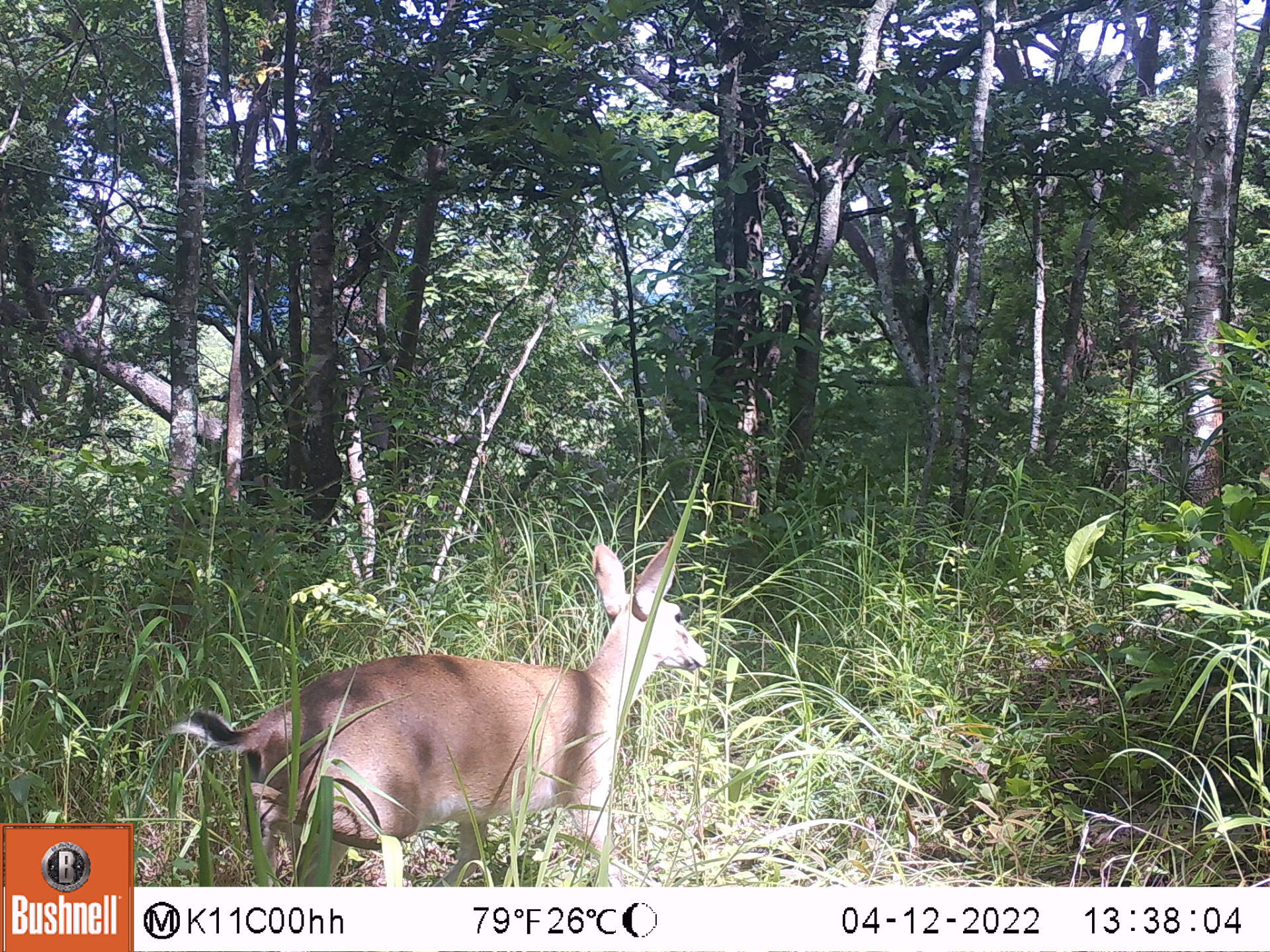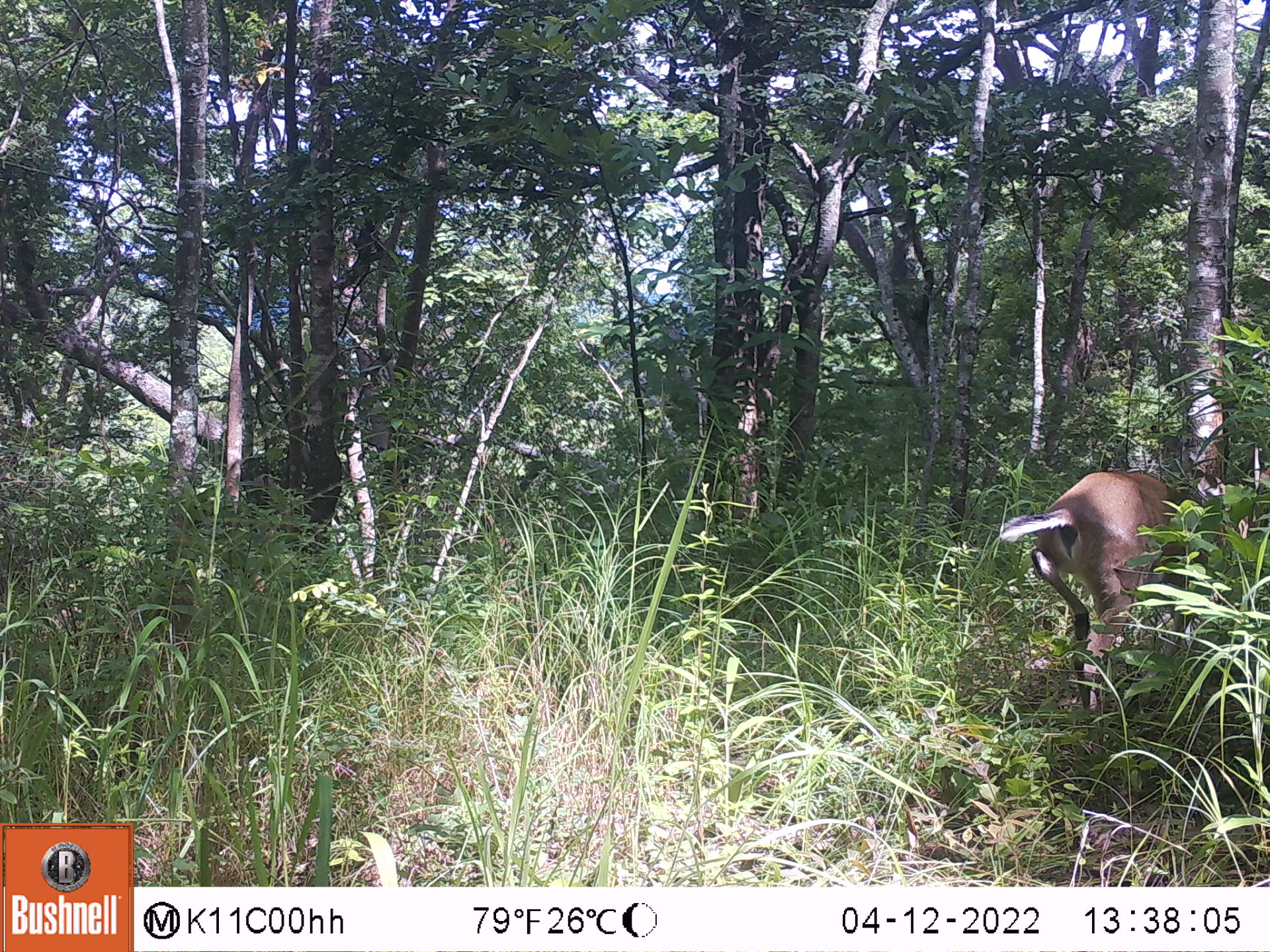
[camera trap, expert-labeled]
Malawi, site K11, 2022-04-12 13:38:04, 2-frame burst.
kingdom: Animalia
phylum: Chordata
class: Mammalia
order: Artiodactyla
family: Bovidae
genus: Sylvicapra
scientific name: Sylvicapra grimmia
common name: common duiker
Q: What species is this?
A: Common duiker (Sylvicapra grimmia).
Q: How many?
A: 1.